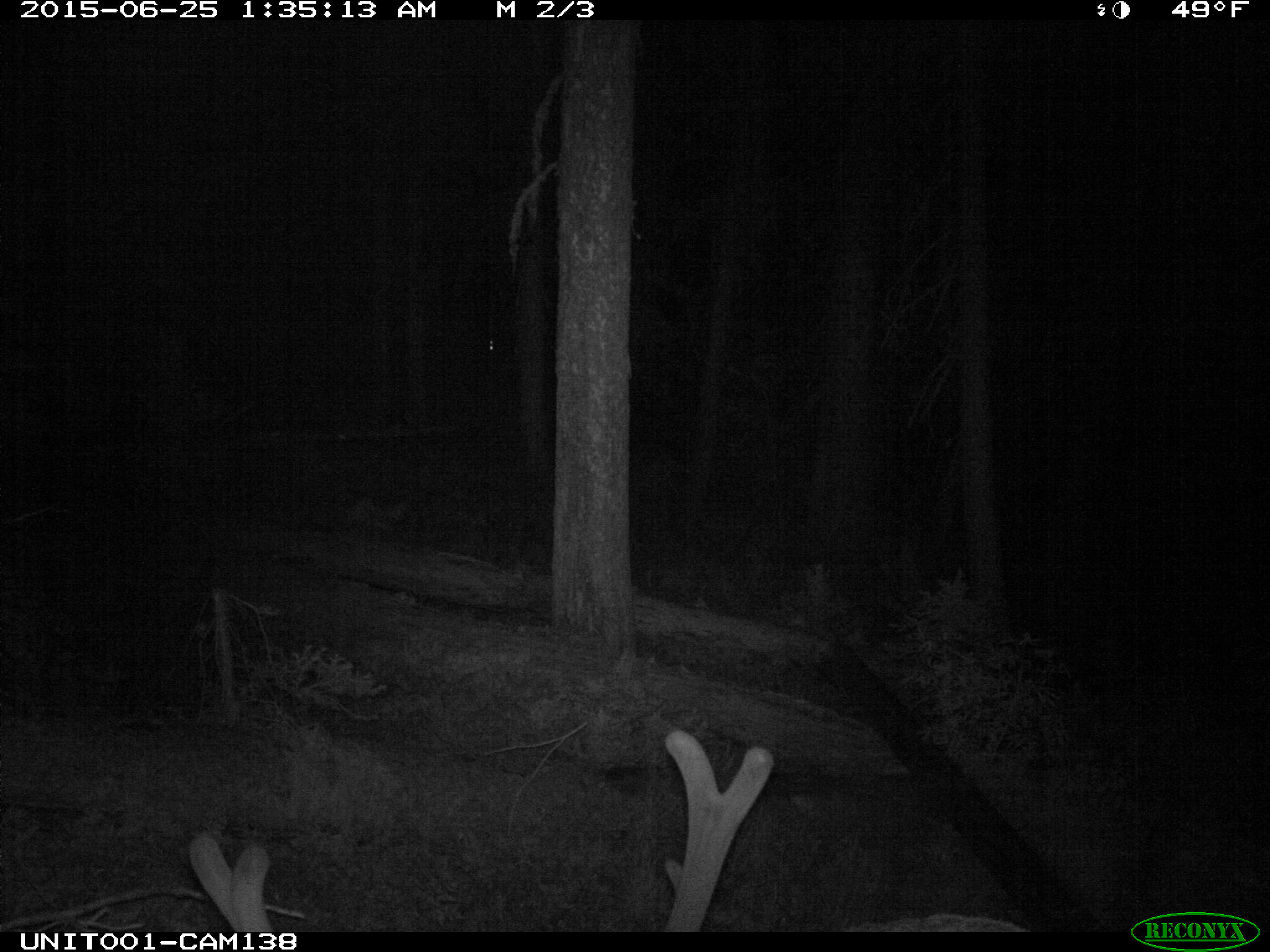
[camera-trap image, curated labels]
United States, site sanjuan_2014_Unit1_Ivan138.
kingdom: Animalia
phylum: Chordata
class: Mammalia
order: Artiodactyla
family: Cervidae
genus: Cervus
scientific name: Cervus elaphus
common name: red deer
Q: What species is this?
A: Cervus elaphus (red deer).